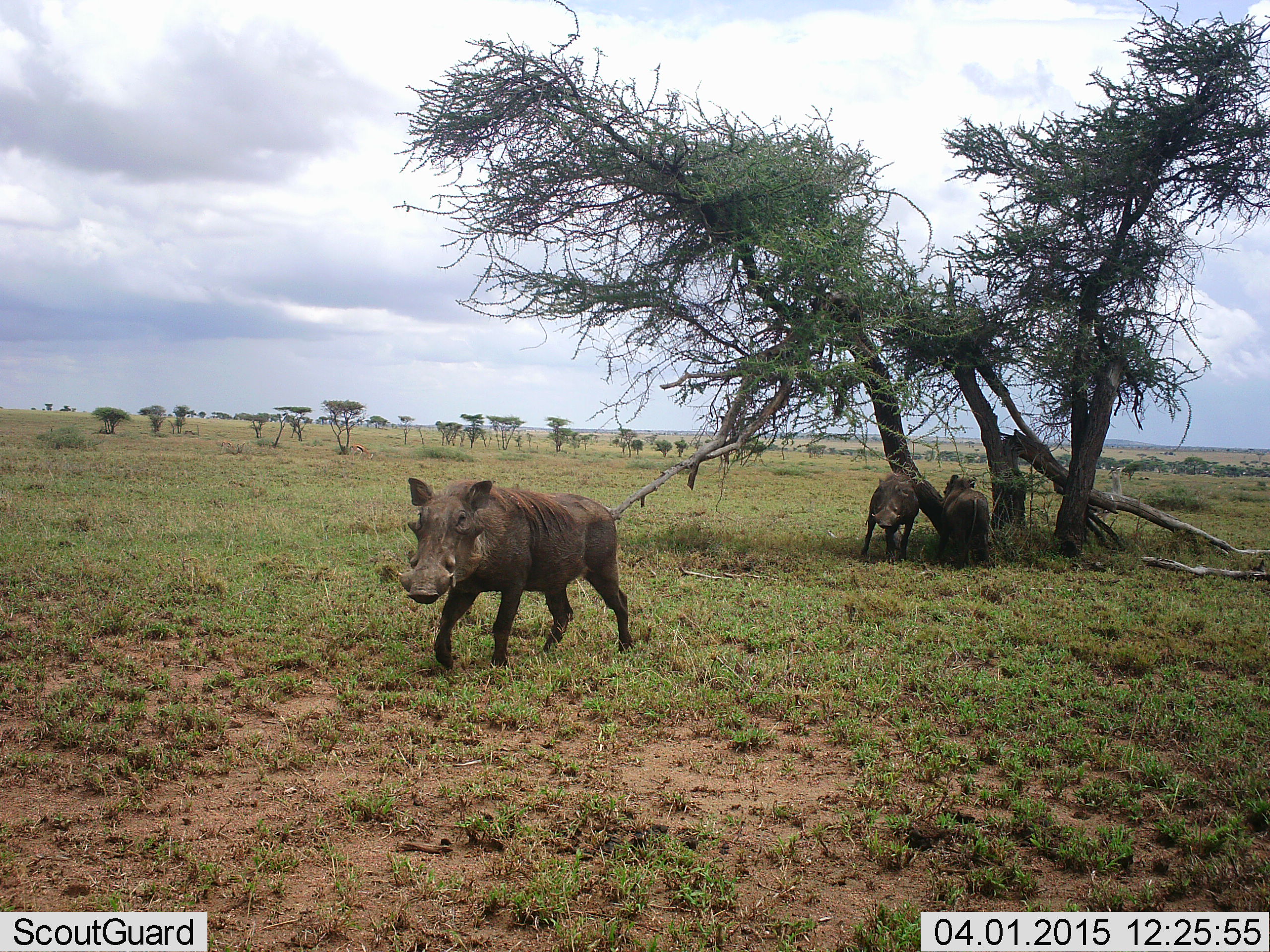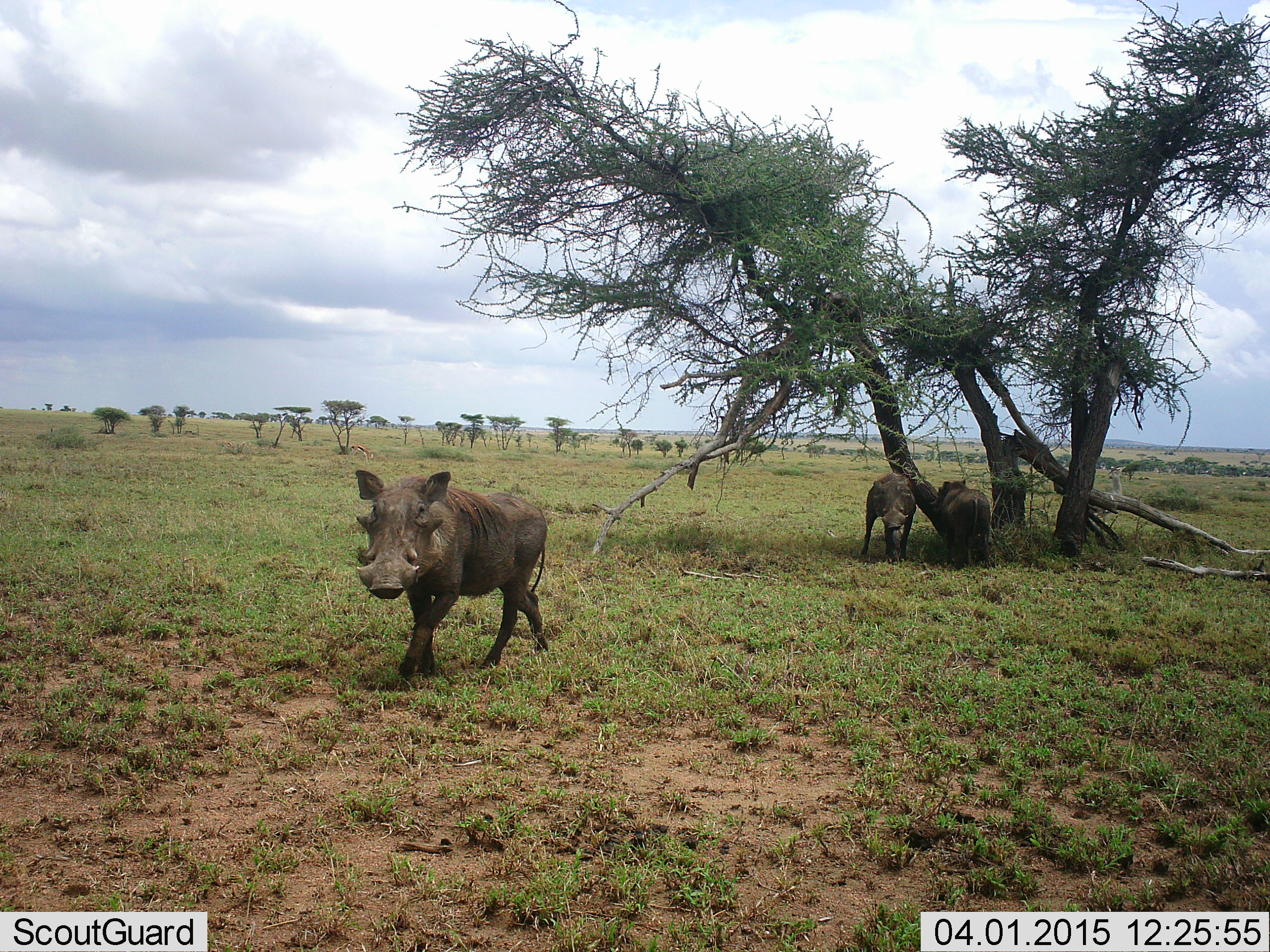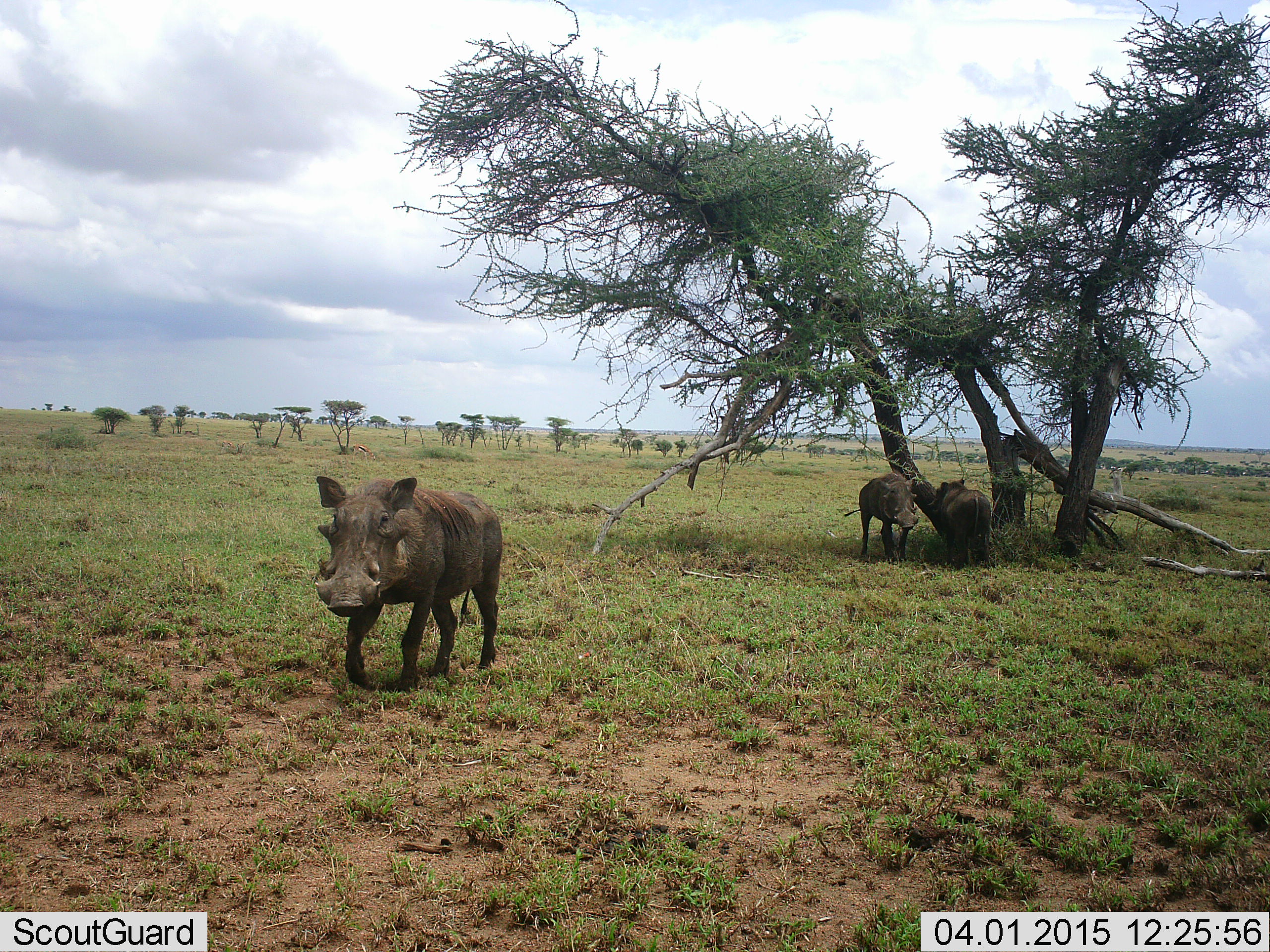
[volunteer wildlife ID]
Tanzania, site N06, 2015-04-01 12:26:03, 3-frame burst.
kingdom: Animalia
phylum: Chordata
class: Mammalia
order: Artiodactyla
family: Suidae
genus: Phacochoerus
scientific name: Phacochoerus africanus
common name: warthog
Warthog (Phacochoerus africanus), count 3. Behavior (volunteer vote fractions): standing 90%, resting 0%, moving 90%, interacting 10%. Young present (vote fraction): 0%. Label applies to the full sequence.